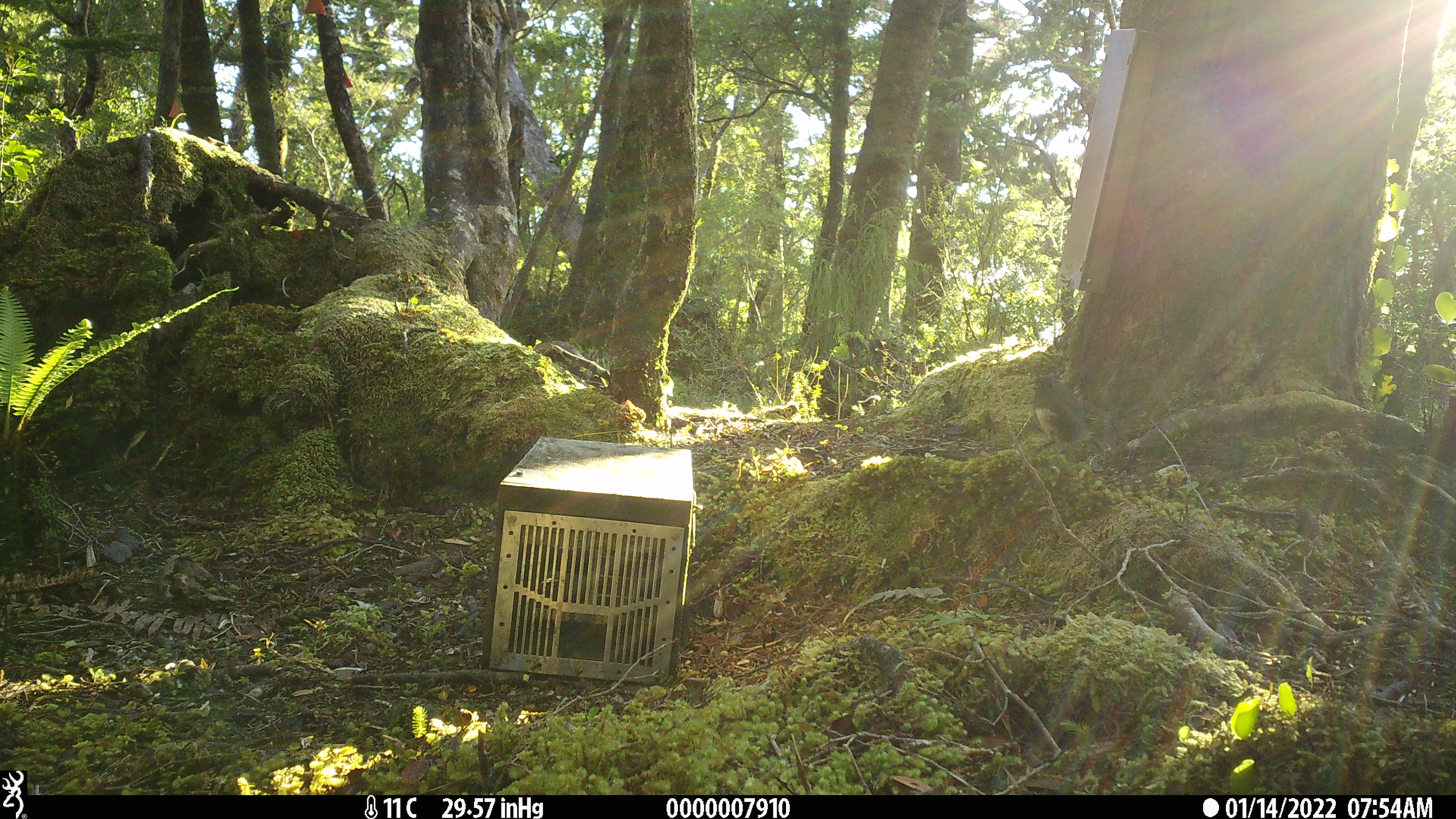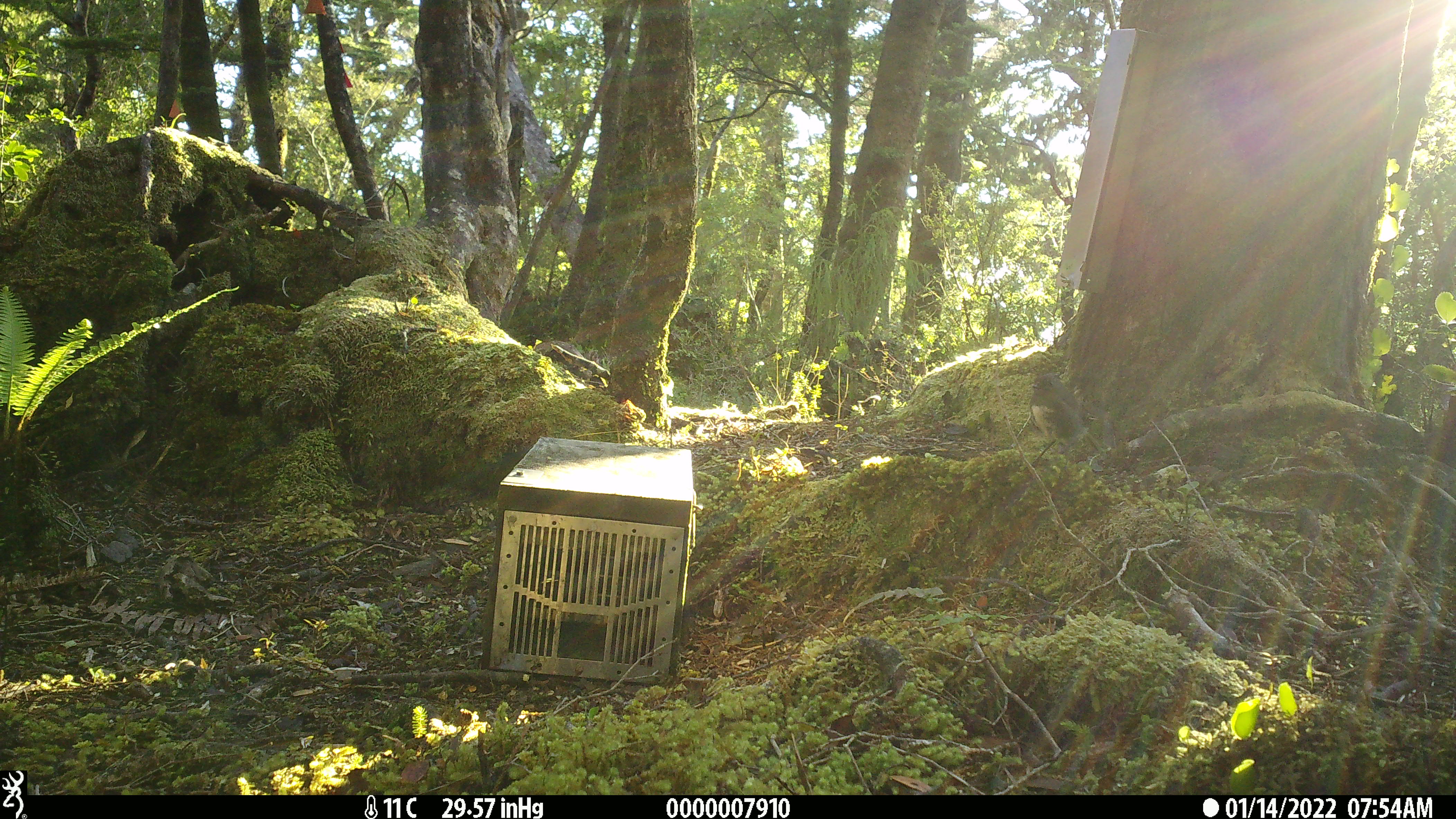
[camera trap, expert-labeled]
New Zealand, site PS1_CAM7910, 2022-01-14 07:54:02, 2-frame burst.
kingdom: Animalia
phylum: Chordata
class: Aves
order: Passeriformes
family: Petroicidae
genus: Petroica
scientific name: Petroica australis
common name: new zealand robin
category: robin